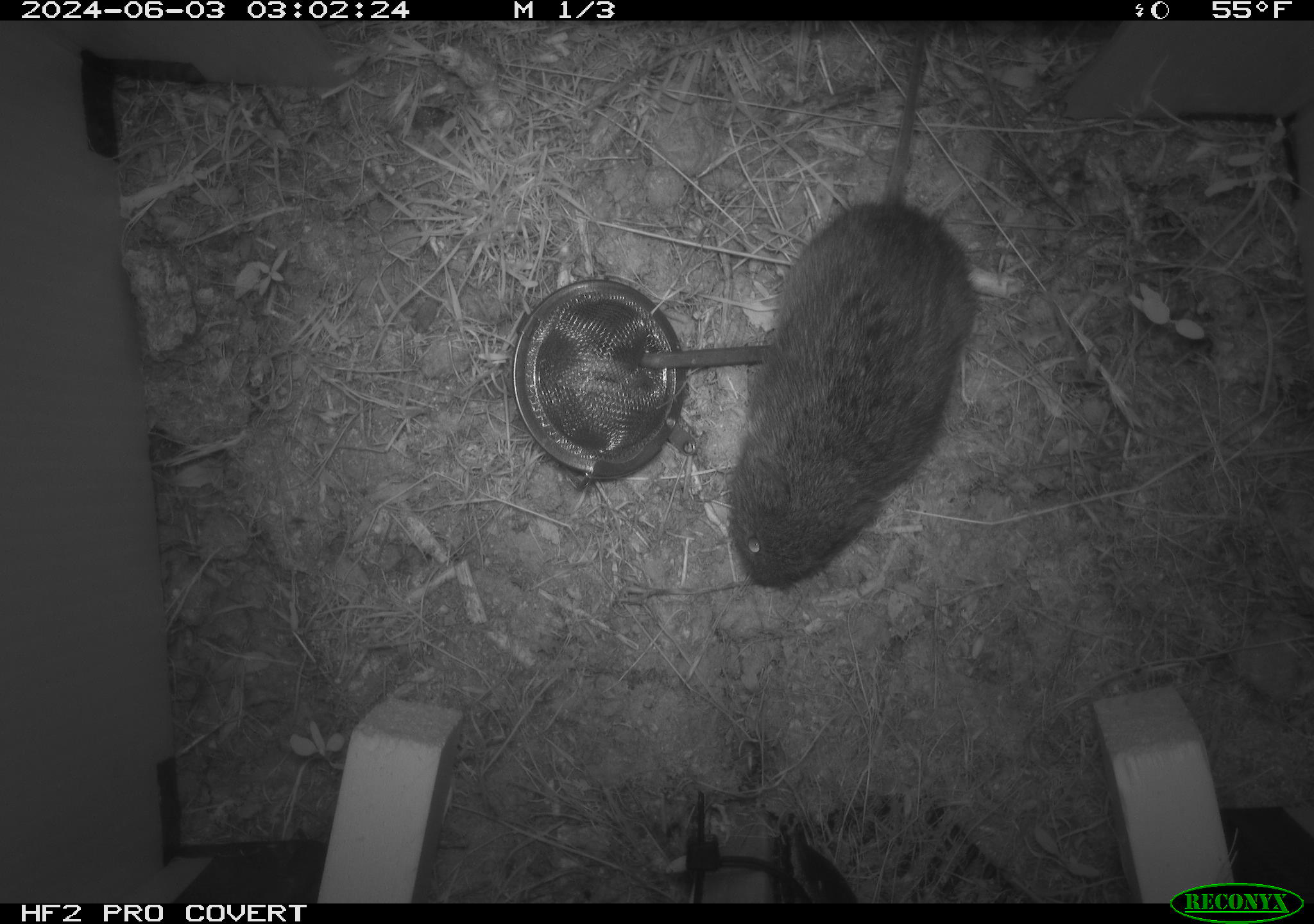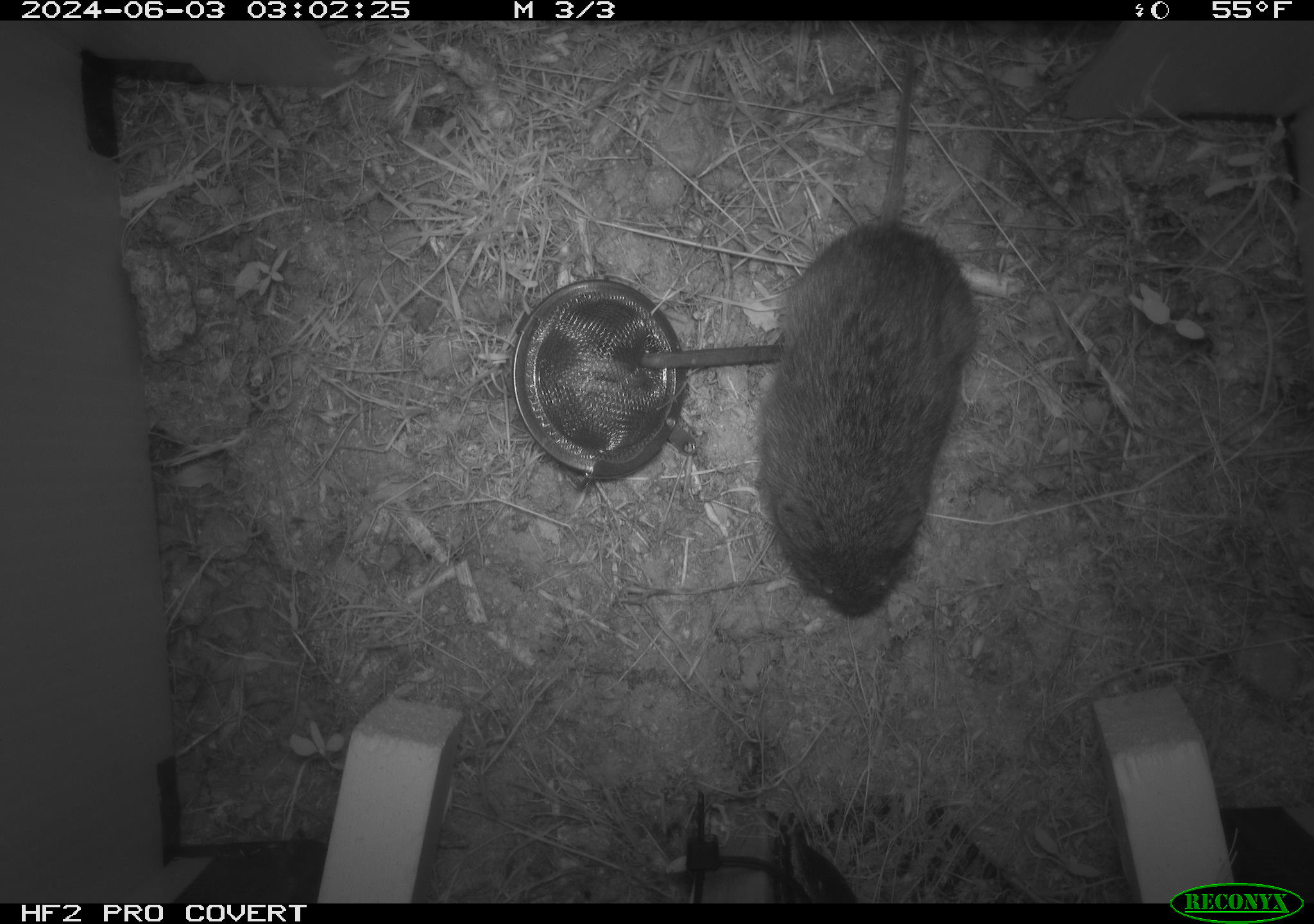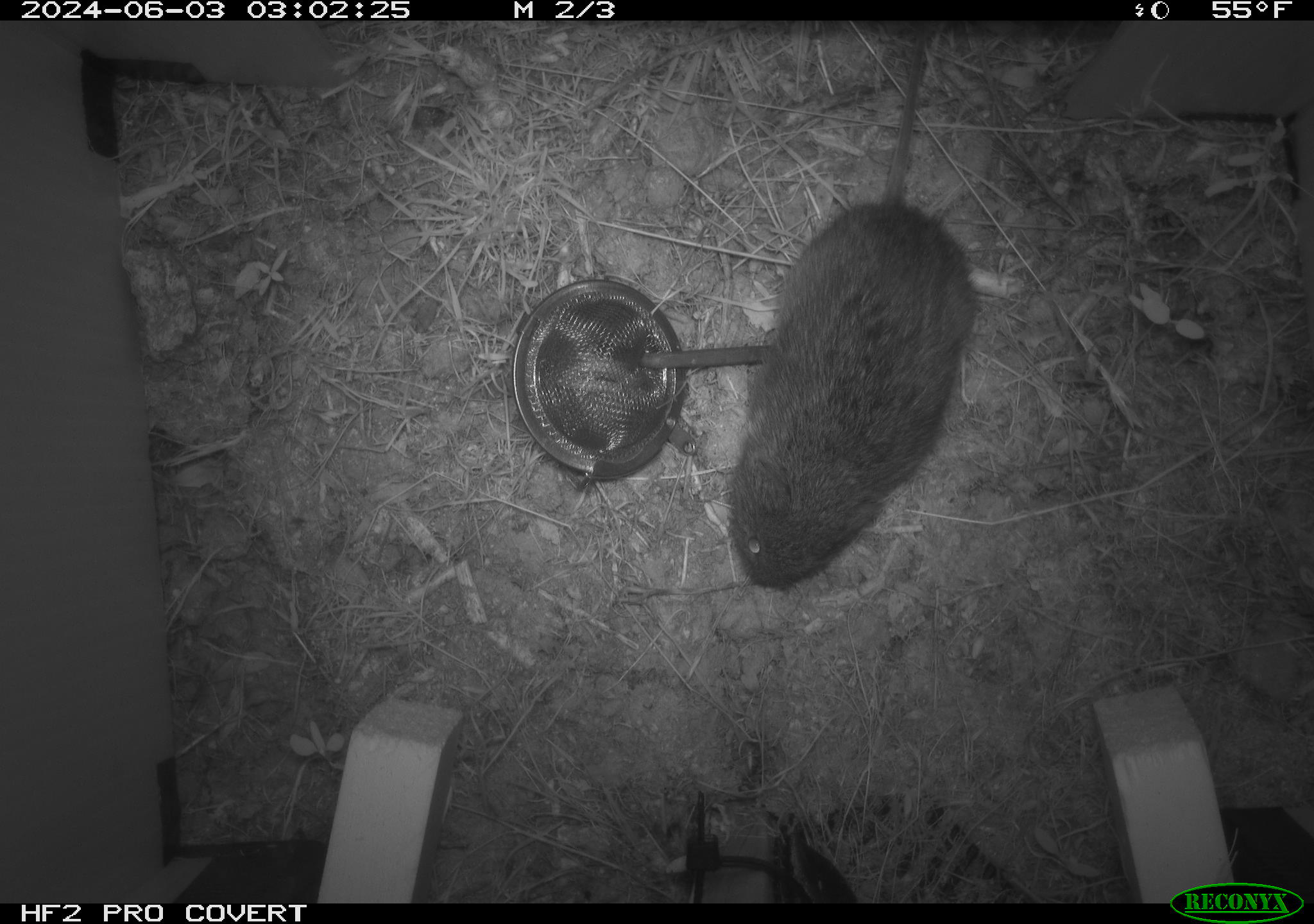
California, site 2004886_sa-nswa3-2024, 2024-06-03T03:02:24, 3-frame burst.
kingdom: Animalia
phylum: Chordata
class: Mammalia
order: Rodentia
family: Cricetidae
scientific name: Arvicolinae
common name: voles, lemmings, and muskrats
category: arvicolinae subfamily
Arvicolinae subfamily (voles, lemmings, and muskrats) (Arvicolinae).